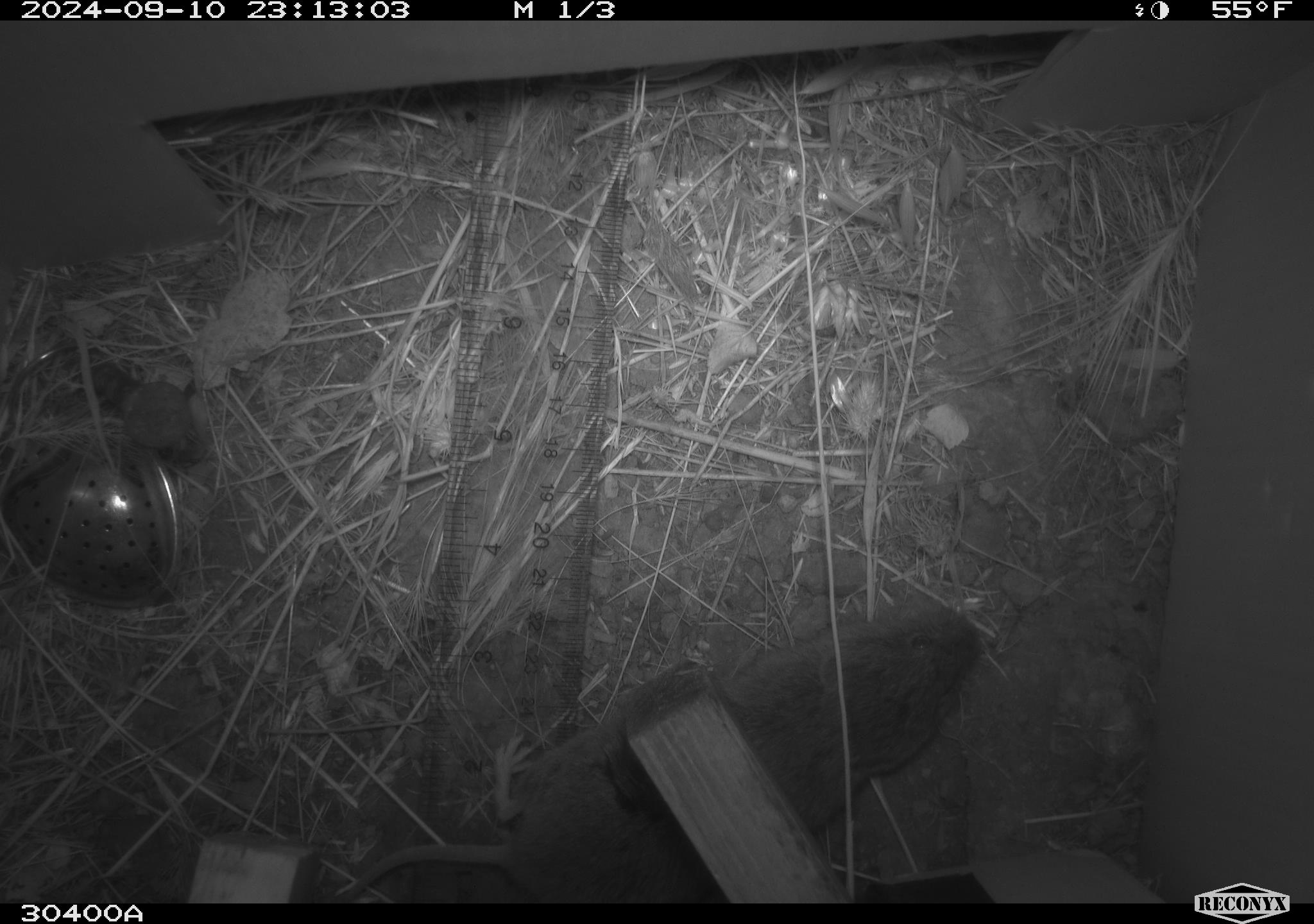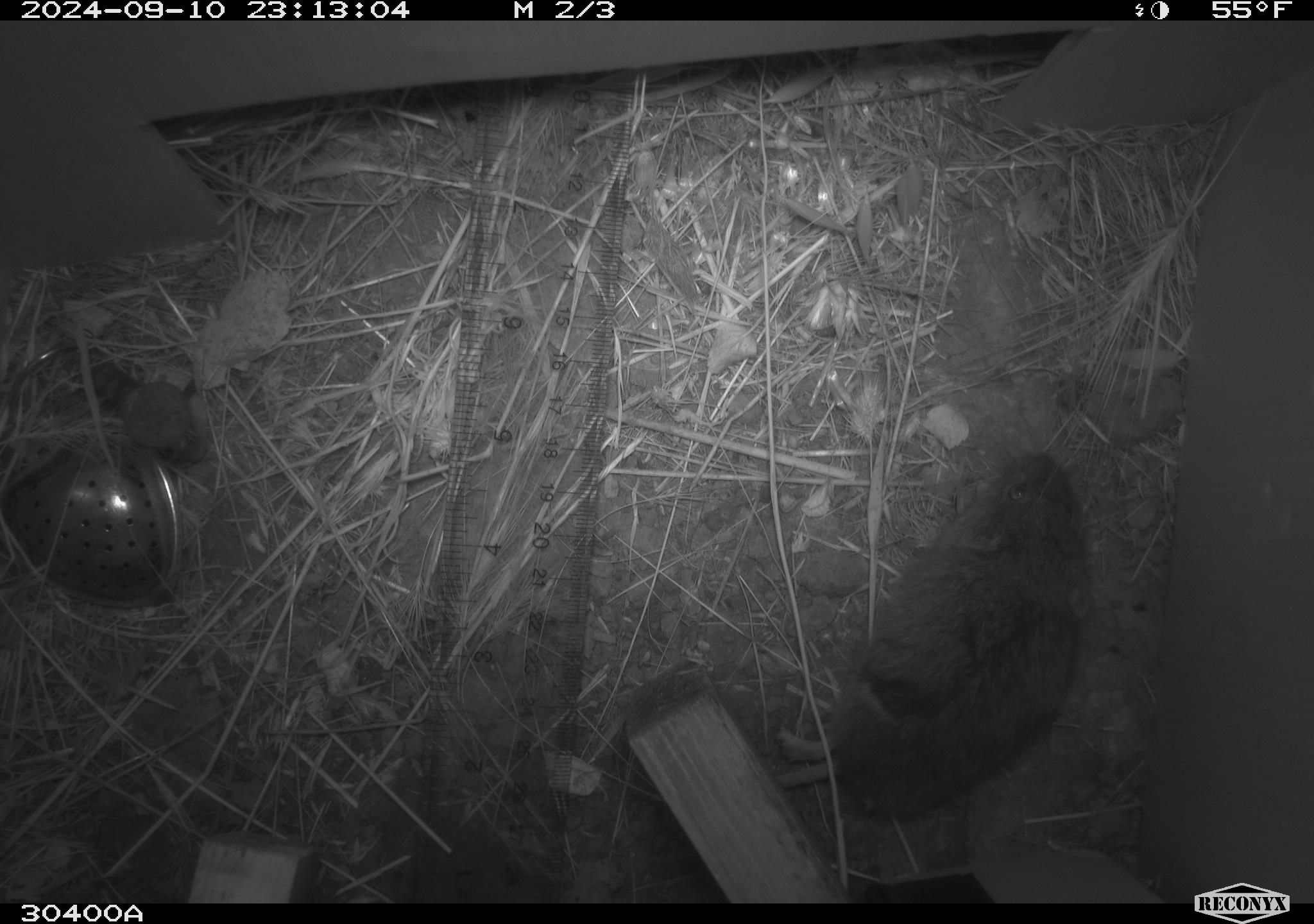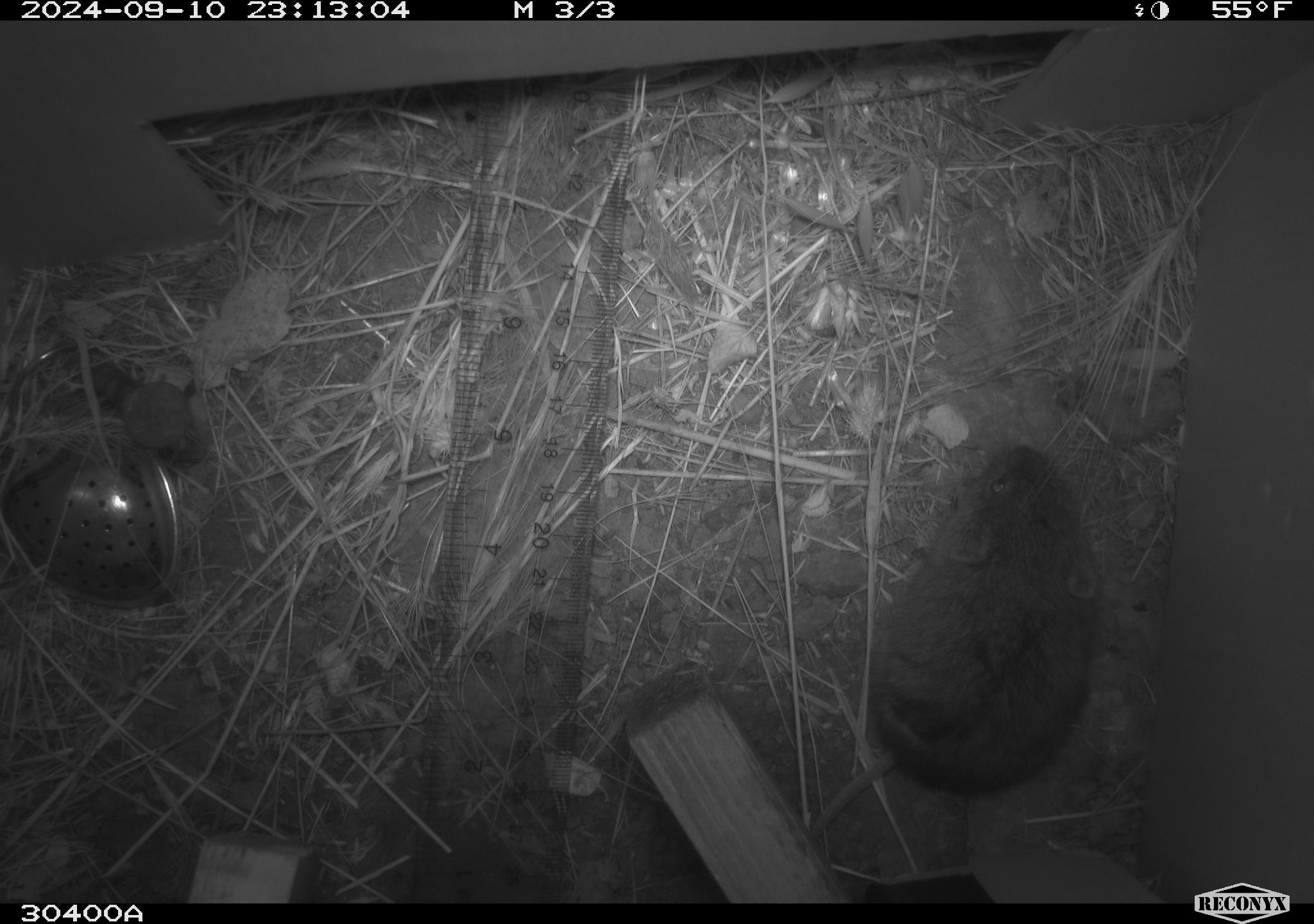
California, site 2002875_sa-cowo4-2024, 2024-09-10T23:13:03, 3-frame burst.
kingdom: Animalia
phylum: Chordata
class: Mammalia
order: Rodentia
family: Cricetidae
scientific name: Arvicolinae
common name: voles, lemmings, and muskrats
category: arvicolinae subfamily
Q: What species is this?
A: Arvicolinae subfamily (voles, lemmings, and muskrats) (Arvicolinae).